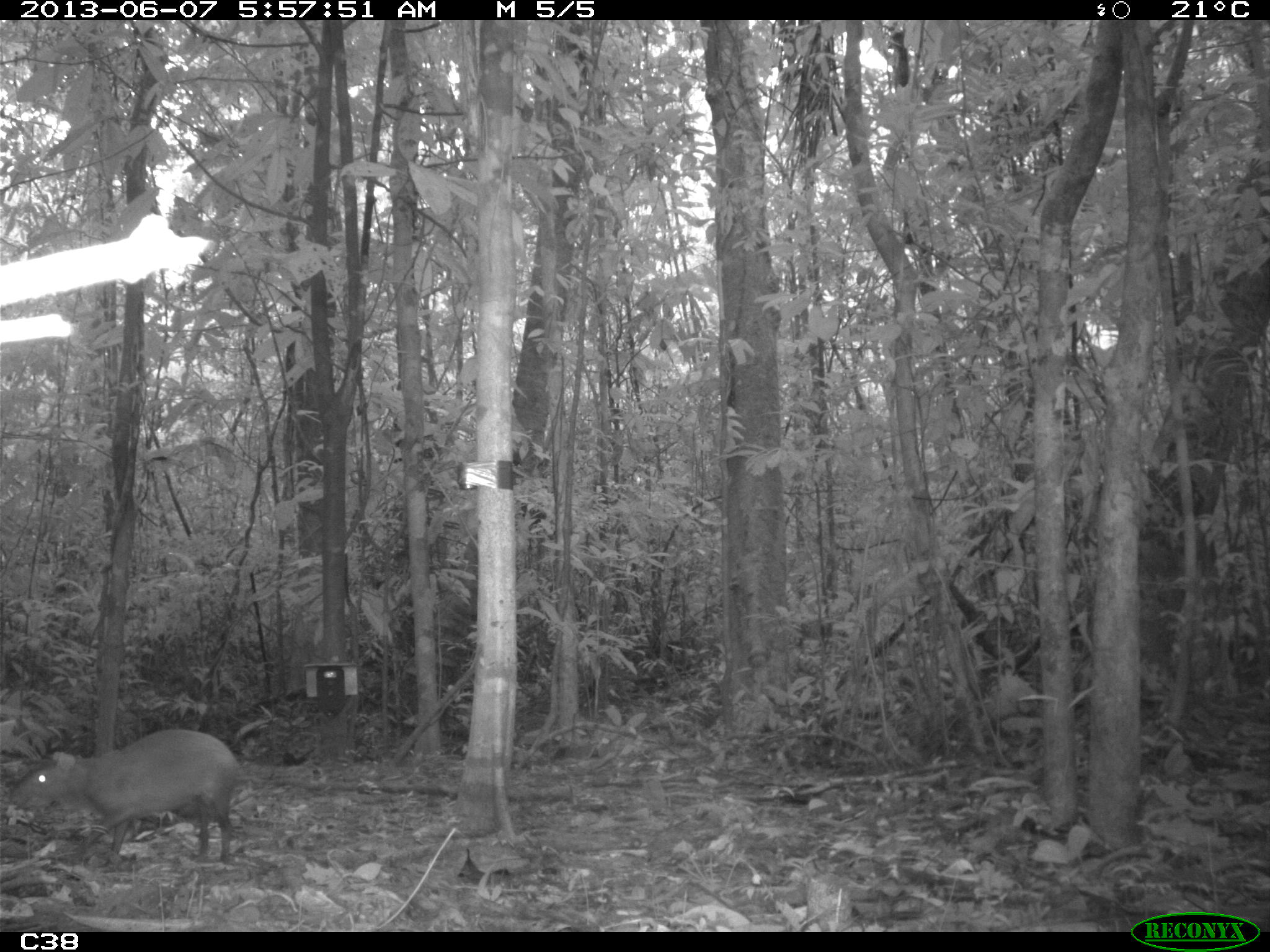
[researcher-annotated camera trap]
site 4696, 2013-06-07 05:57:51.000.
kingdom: Animalia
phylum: Chordata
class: Mammalia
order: Rodentia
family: Dasyproctidae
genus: Dasyprocta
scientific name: Dasyprocta leporina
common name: red-rumped agouti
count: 1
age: adult